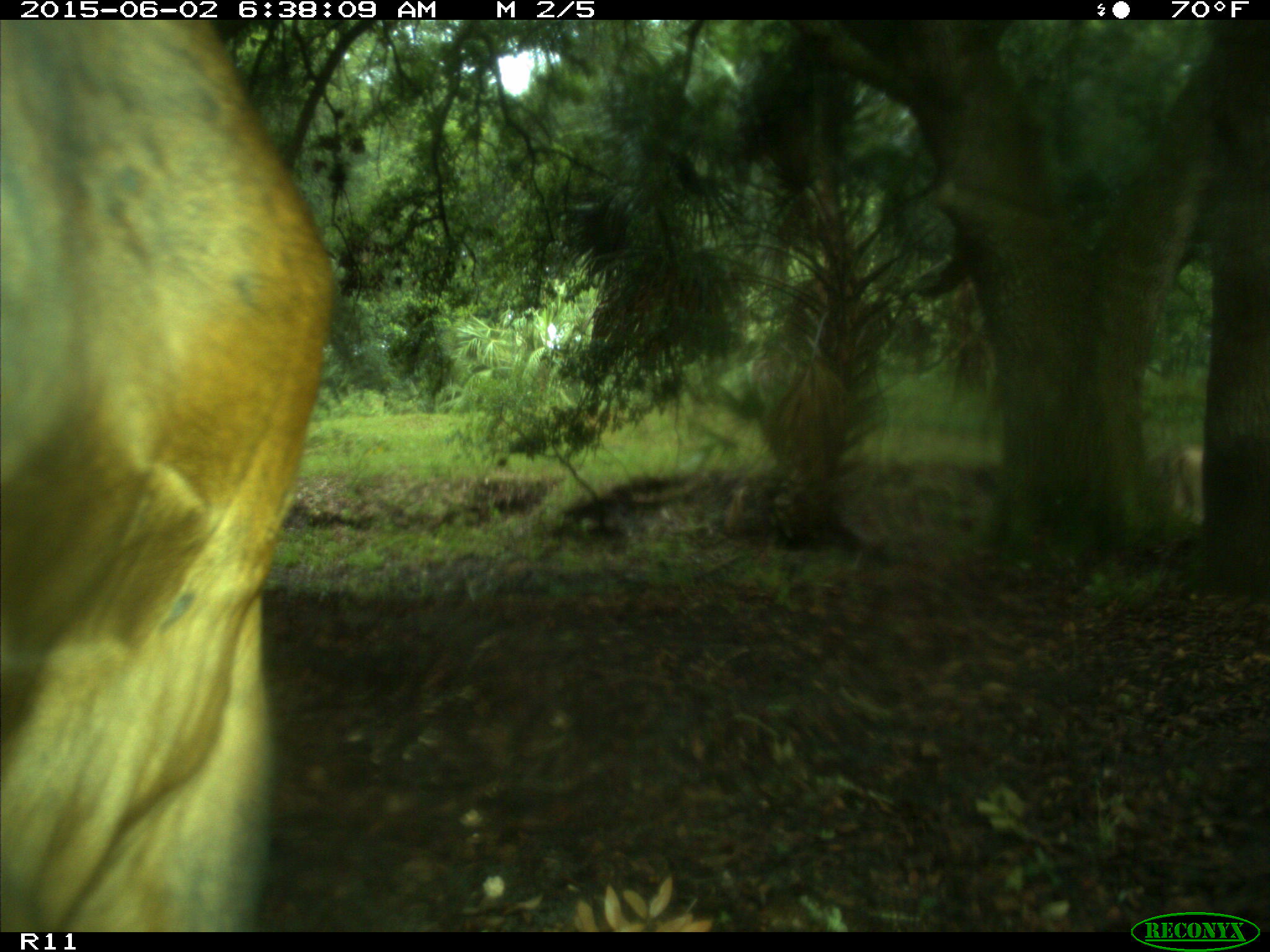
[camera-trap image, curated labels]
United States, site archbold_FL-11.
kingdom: Animalia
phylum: Chordata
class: Mammalia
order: Artiodactyla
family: Bovidae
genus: Bos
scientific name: Bos taurus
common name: domestic cow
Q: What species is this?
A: Bos taurus (domestic cow).